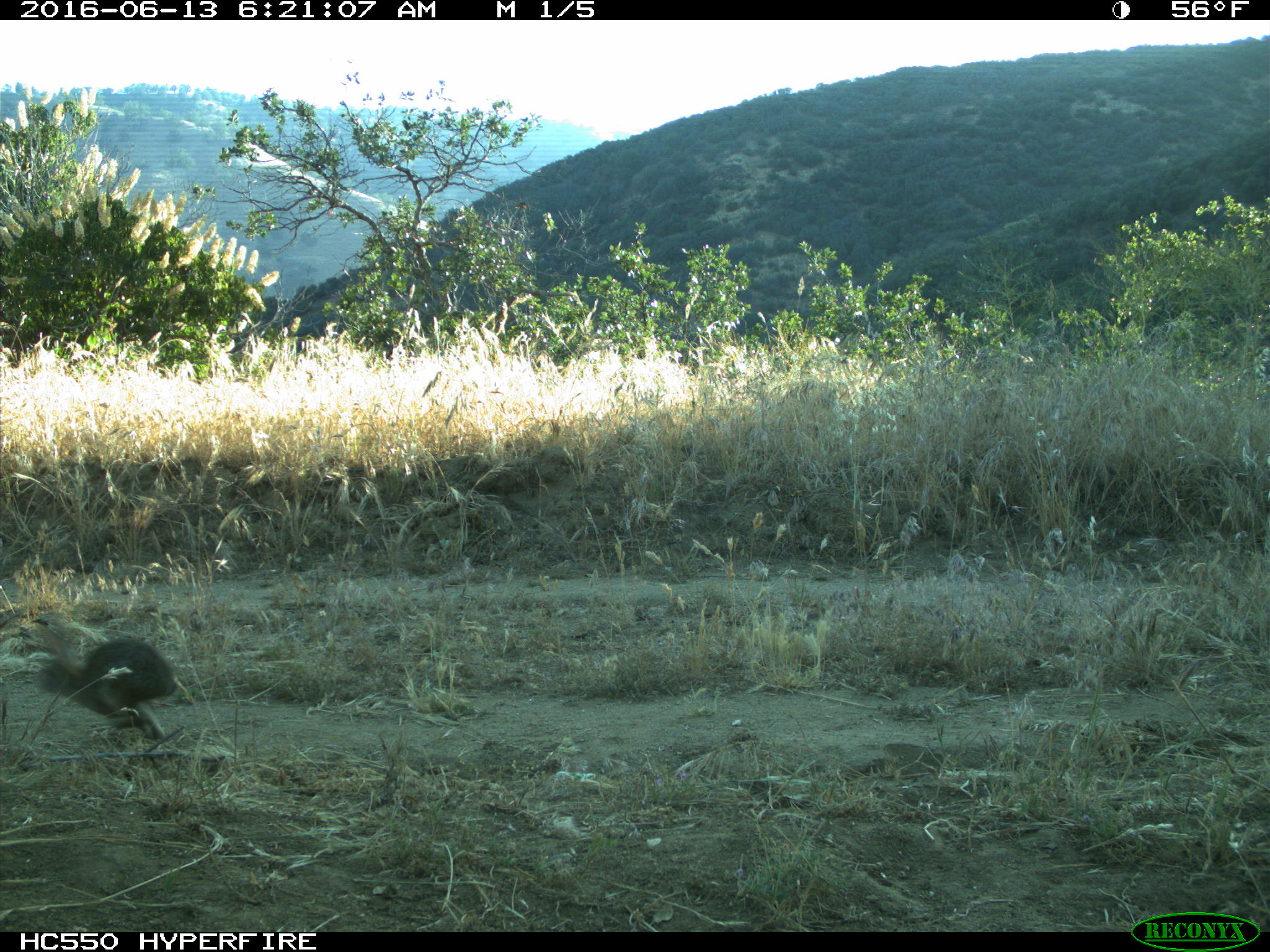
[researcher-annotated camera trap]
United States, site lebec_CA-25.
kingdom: Animalia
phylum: Chordata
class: Mammalia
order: Lagomorpha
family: Leporidae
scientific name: Leporidae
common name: rabbits and hares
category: unidentified rabbit